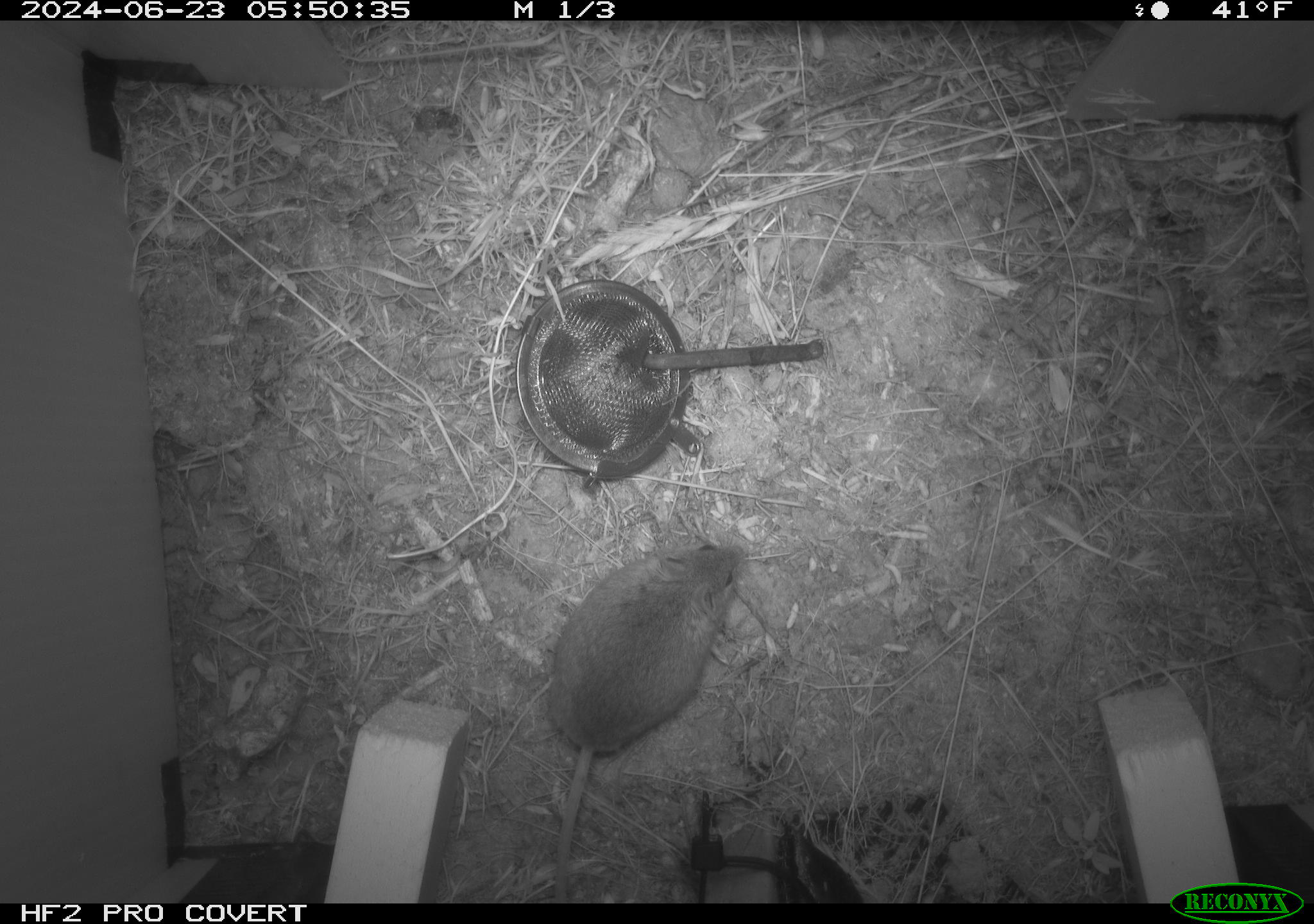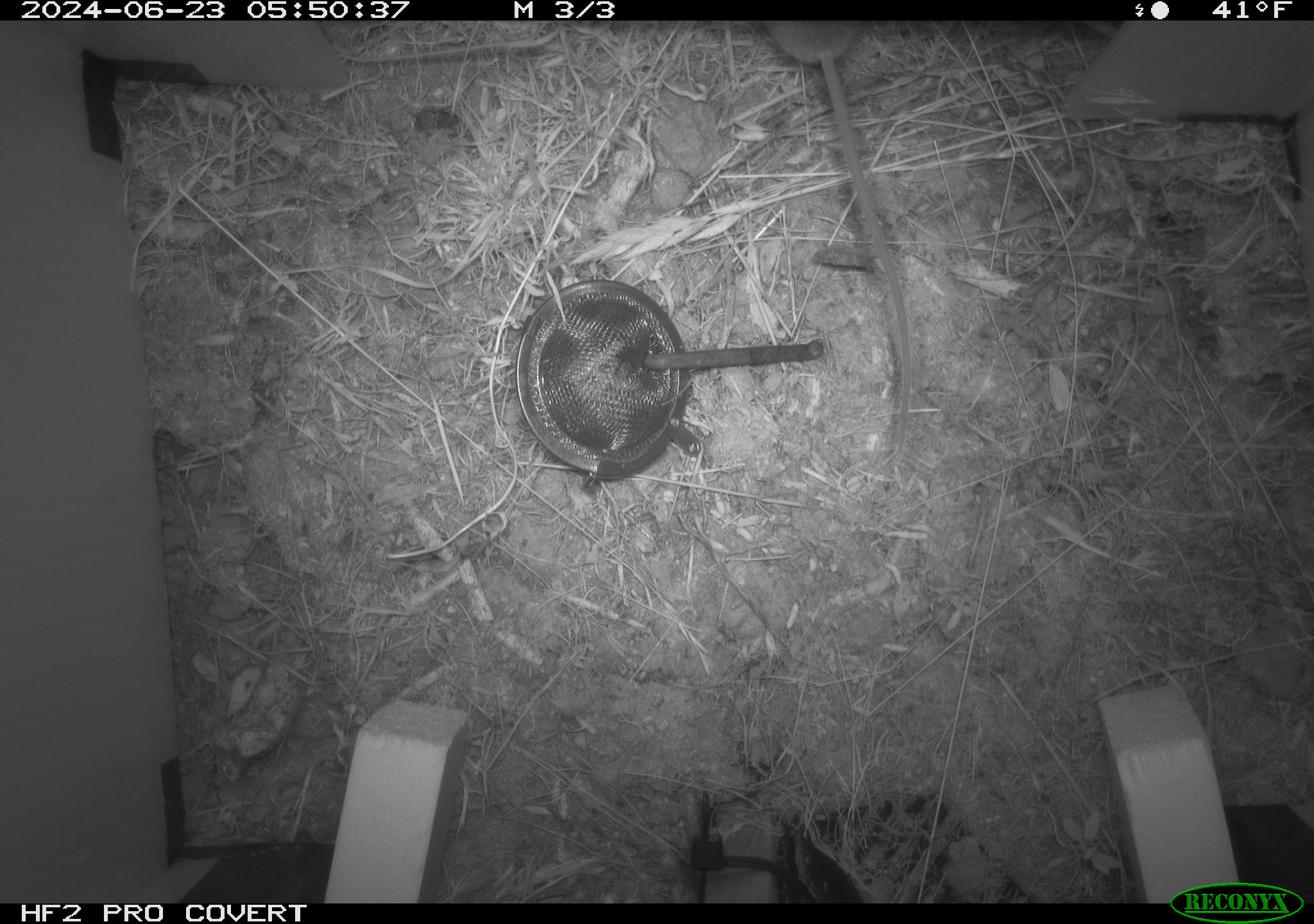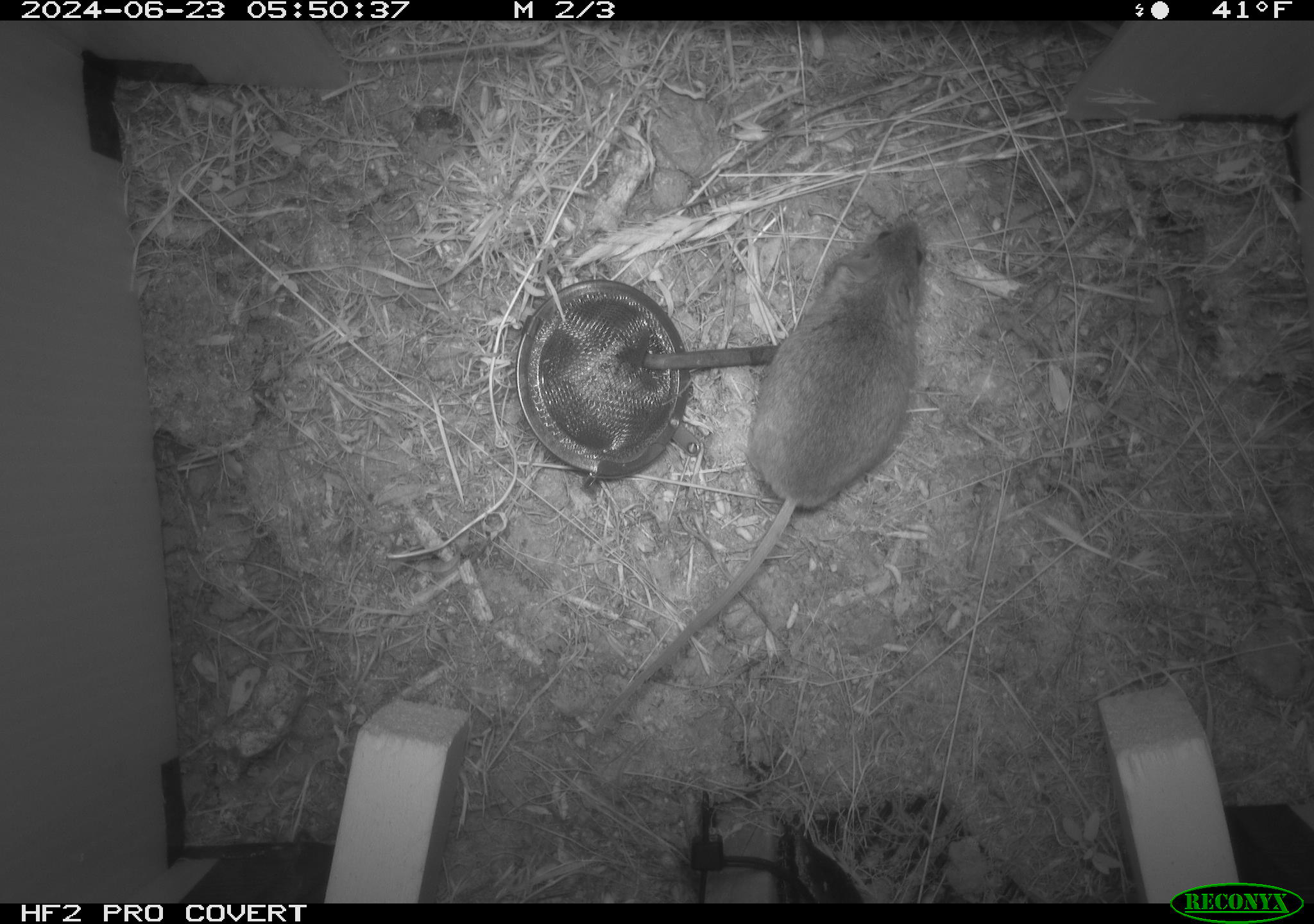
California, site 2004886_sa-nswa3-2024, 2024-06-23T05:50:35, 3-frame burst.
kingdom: Animalia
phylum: Chordata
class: Mammalia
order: Rodentia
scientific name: Rodentia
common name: rodent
Rodent (Rodentia).